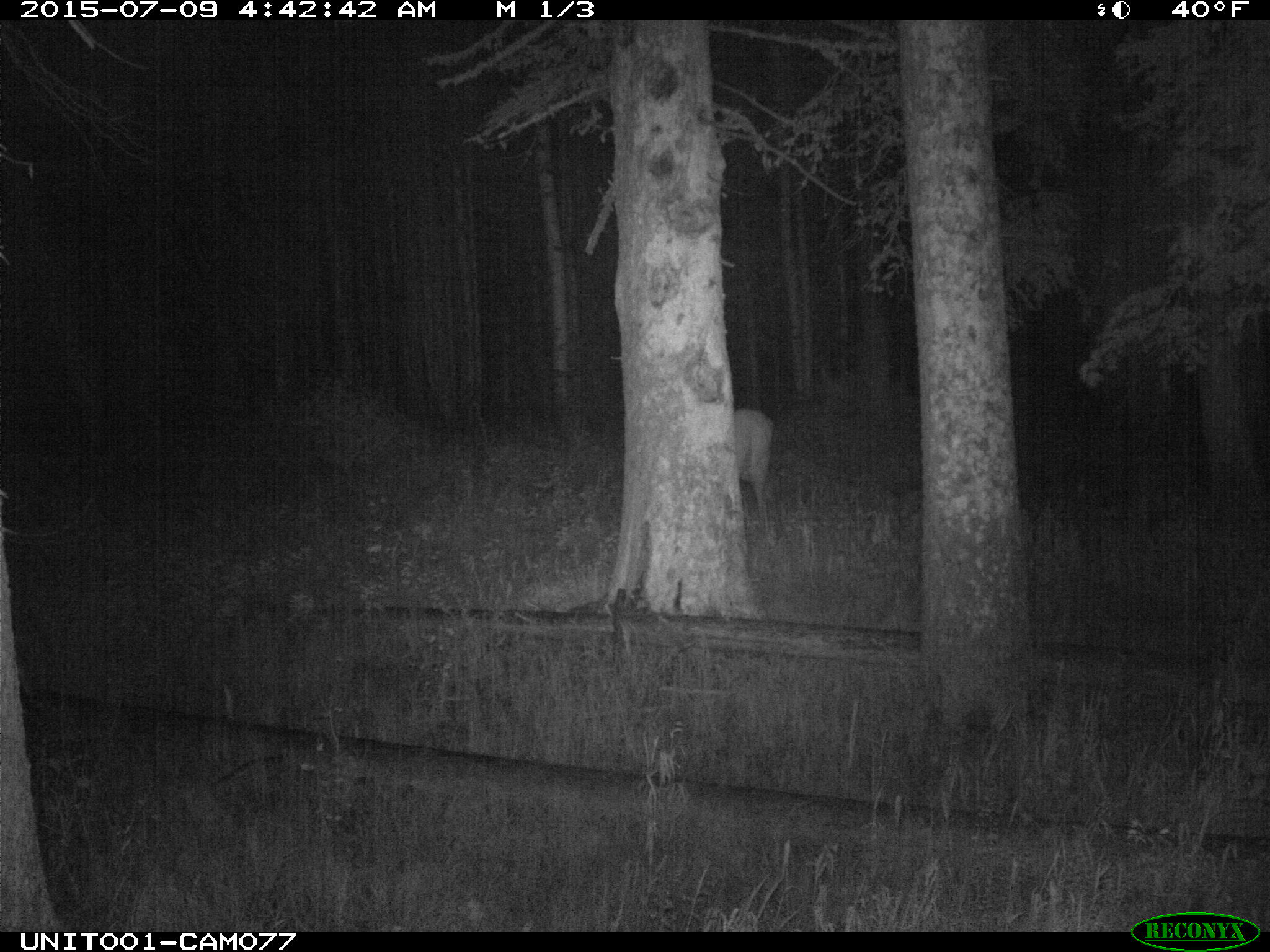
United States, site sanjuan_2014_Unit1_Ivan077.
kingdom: Animalia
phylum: Chordata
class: Mammalia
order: Artiodactyla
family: Cervidae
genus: Cervus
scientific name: Cervus elaphus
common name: red deer